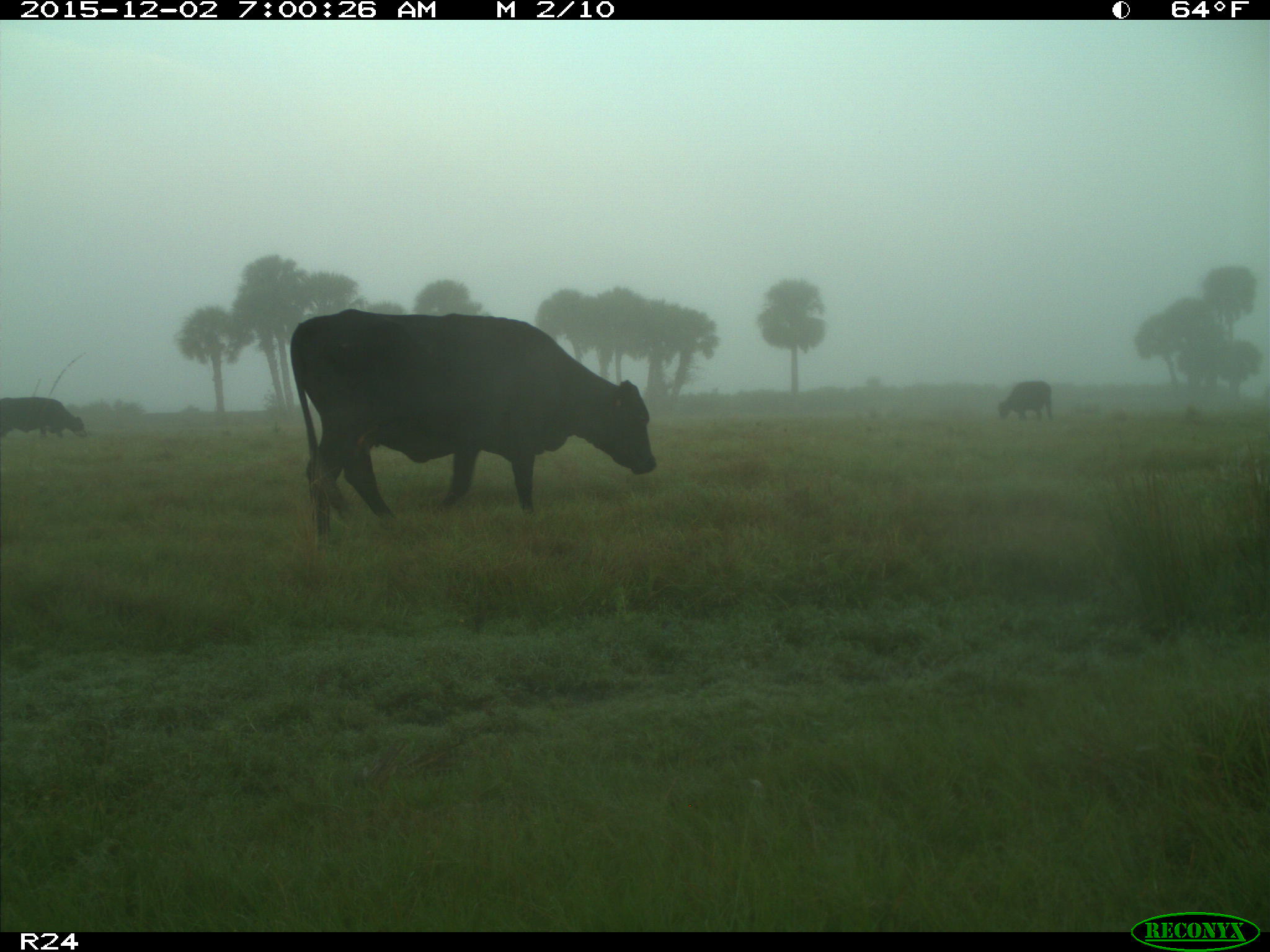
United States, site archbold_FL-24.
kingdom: Animalia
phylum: Chordata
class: Mammalia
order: Artiodactyla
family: Bovidae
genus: Bos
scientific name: Bos taurus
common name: domestic cow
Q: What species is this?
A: Bos taurus (domestic cow).